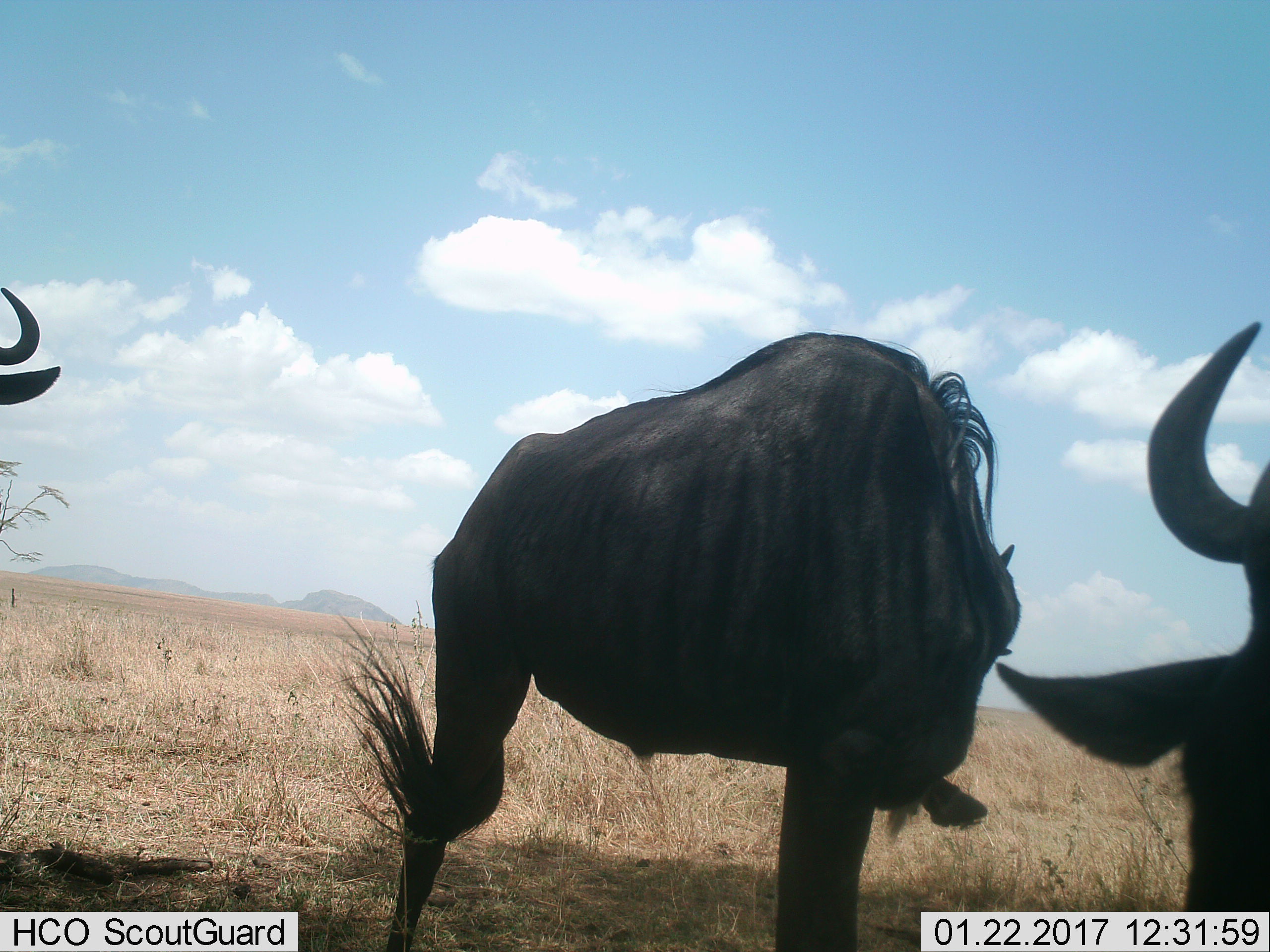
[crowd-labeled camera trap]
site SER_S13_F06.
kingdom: Animalia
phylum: Chordata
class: Mammalia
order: Artiodactyla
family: Bovidae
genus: Connochaetes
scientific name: Connochaetes taurinus taurinus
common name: blue wildebeest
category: wildebeestblue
Wildebeestblue (blue wildebeest) (Connochaetes taurinus taurinus), count 3. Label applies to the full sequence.